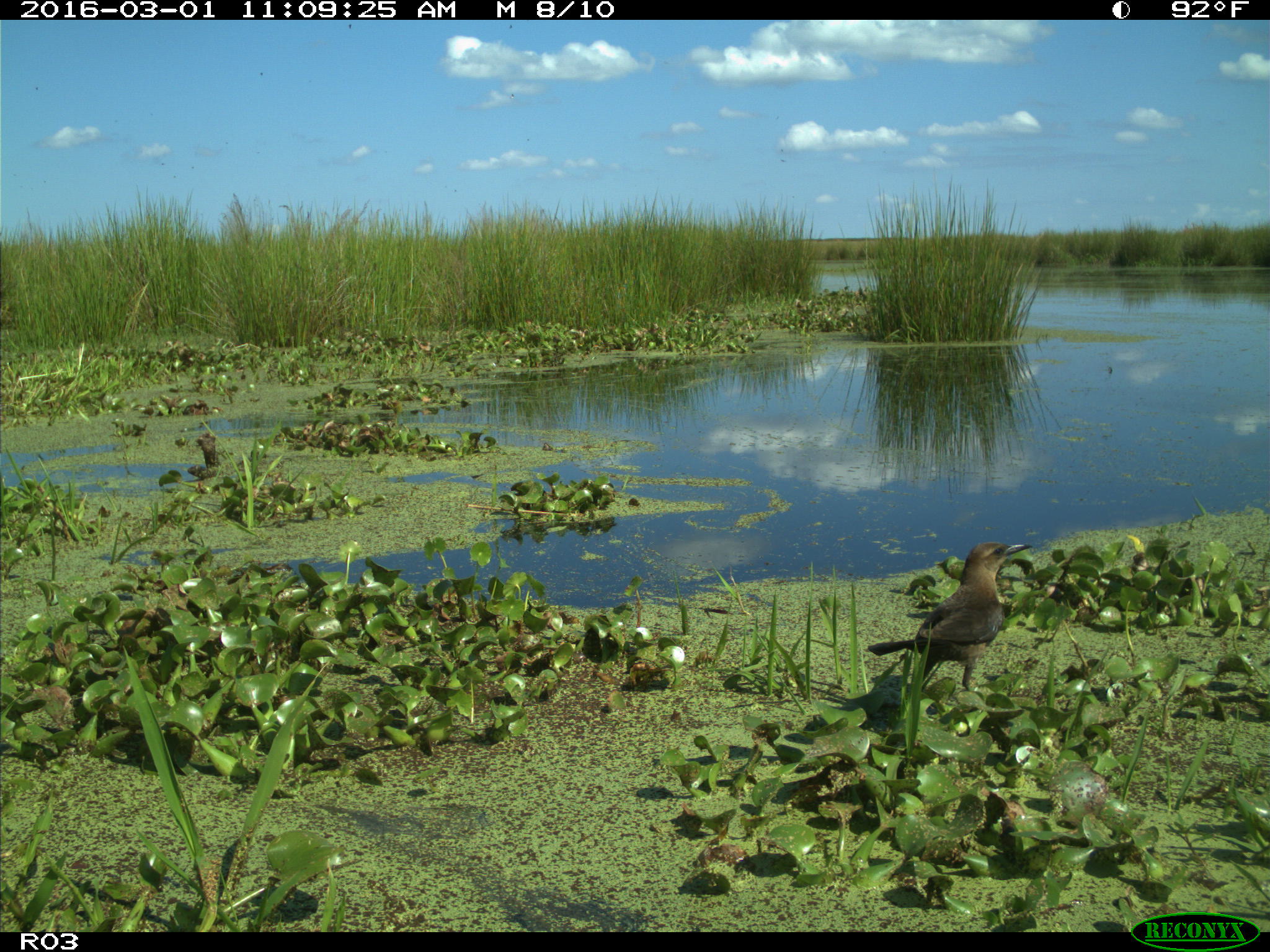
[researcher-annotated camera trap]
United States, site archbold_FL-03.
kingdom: Animalia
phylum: Chordata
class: Aves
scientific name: Aves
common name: birds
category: unidentified bird